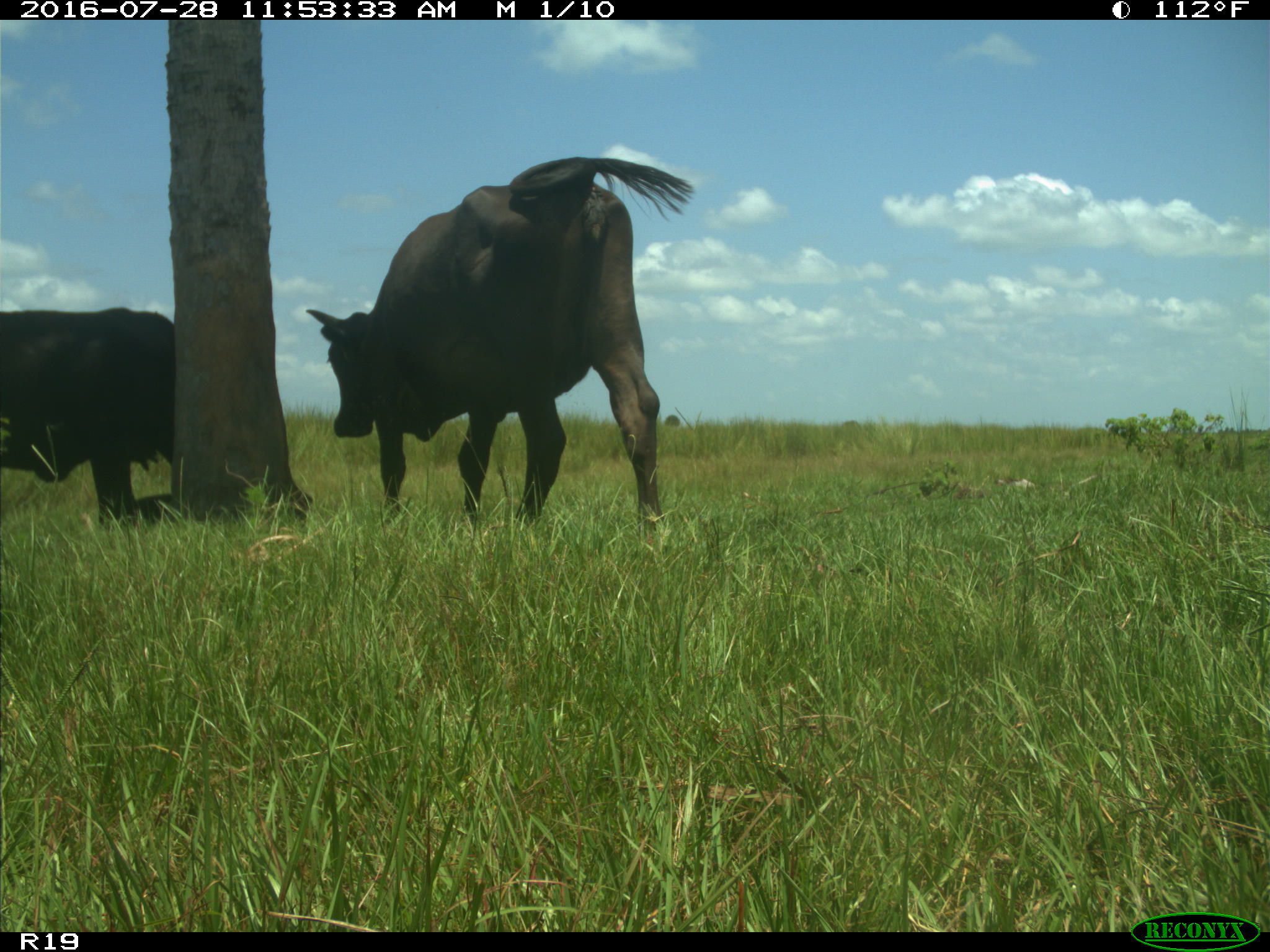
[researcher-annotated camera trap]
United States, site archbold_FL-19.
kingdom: Animalia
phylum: Chordata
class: Mammalia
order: Artiodactyla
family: Bovidae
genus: Bos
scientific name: Bos taurus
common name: domestic cow